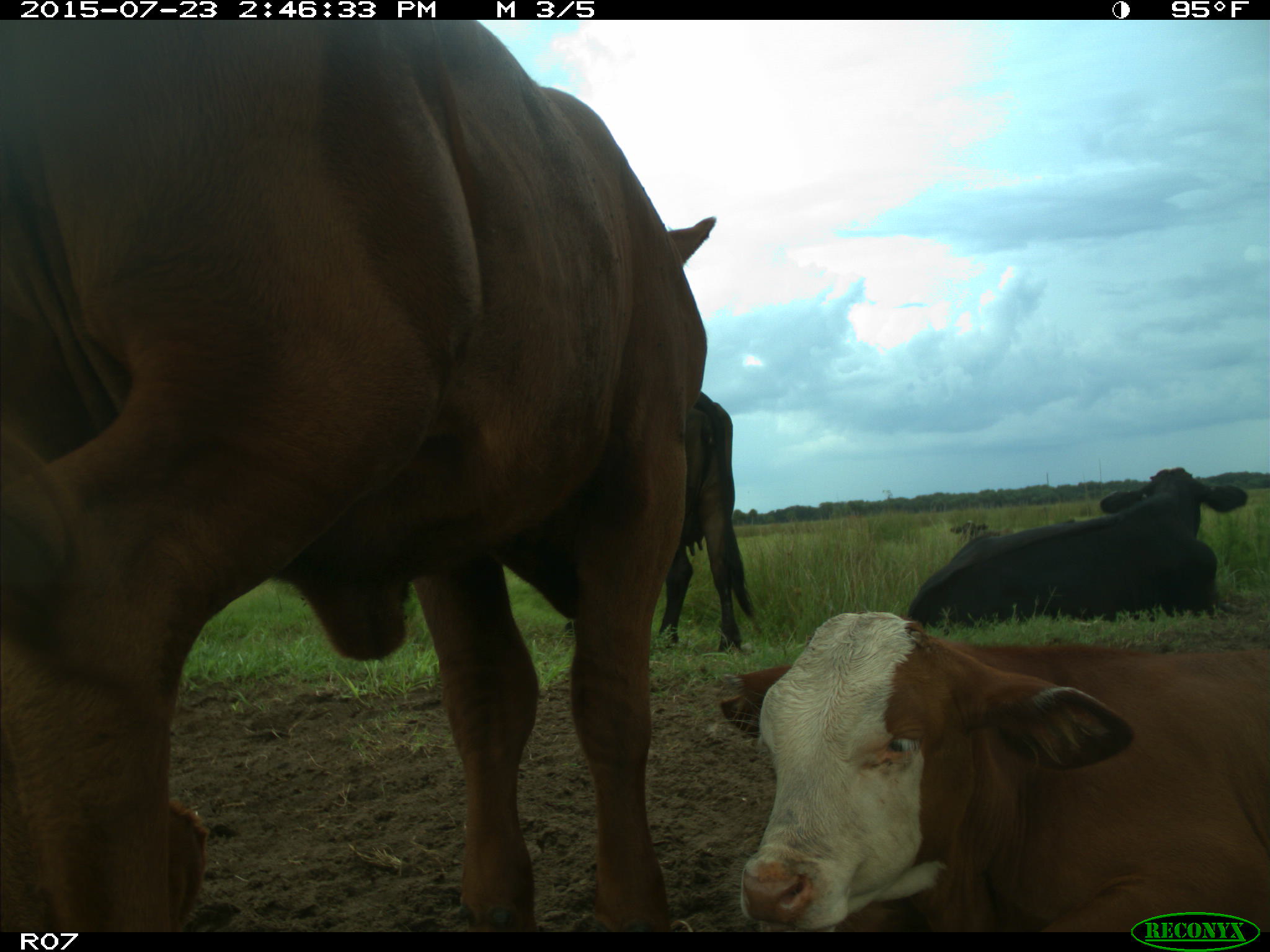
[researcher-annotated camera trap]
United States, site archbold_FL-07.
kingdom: Animalia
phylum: Chordata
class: Mammalia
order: Artiodactyla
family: Bovidae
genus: Bos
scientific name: Bos taurus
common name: domestic cow